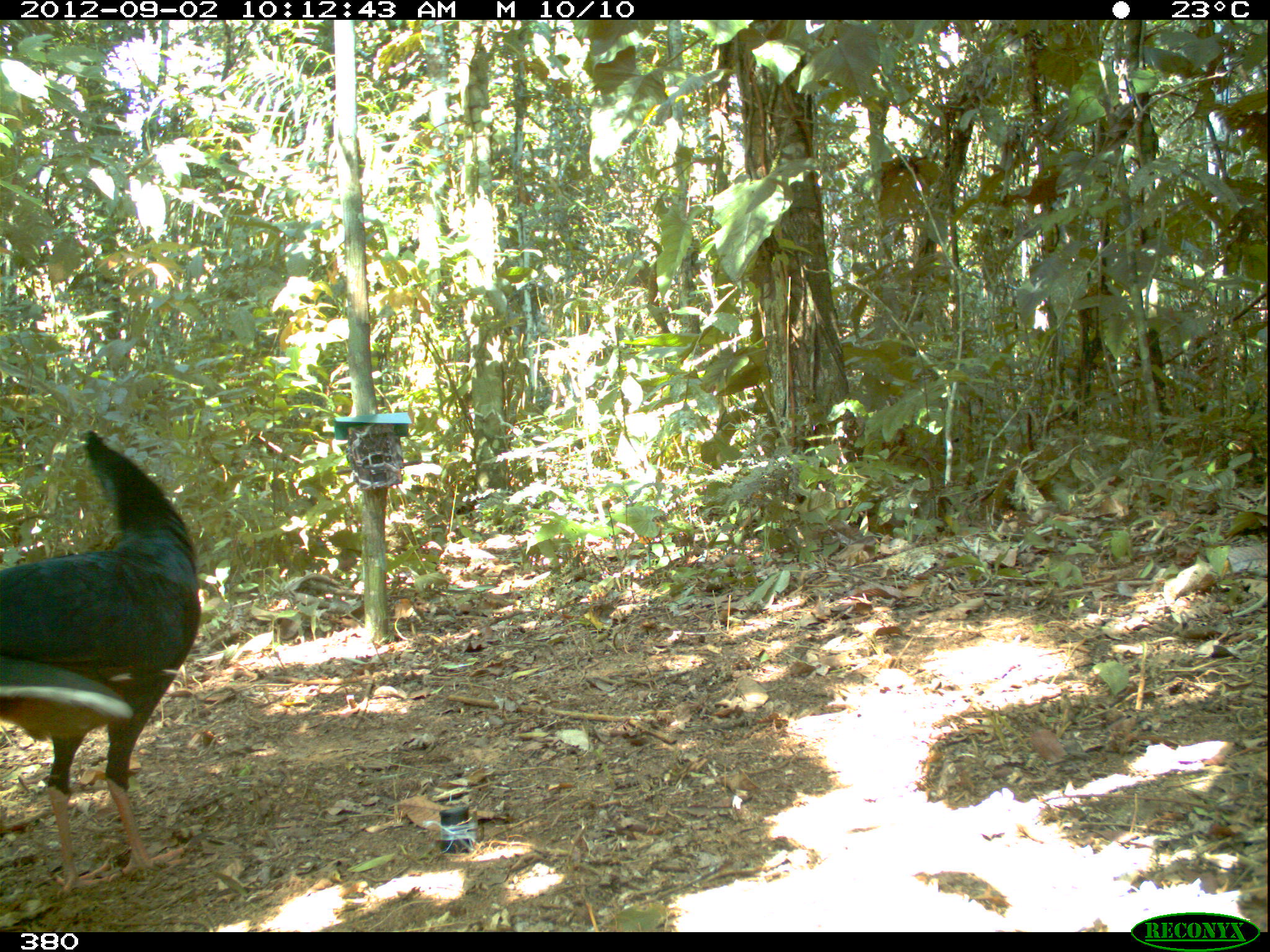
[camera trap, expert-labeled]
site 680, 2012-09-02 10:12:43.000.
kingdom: Animalia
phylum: Chordata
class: Aves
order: Galliformes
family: Cracidae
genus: Mitu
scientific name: Mitu tuberosum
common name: razor-billed curassow